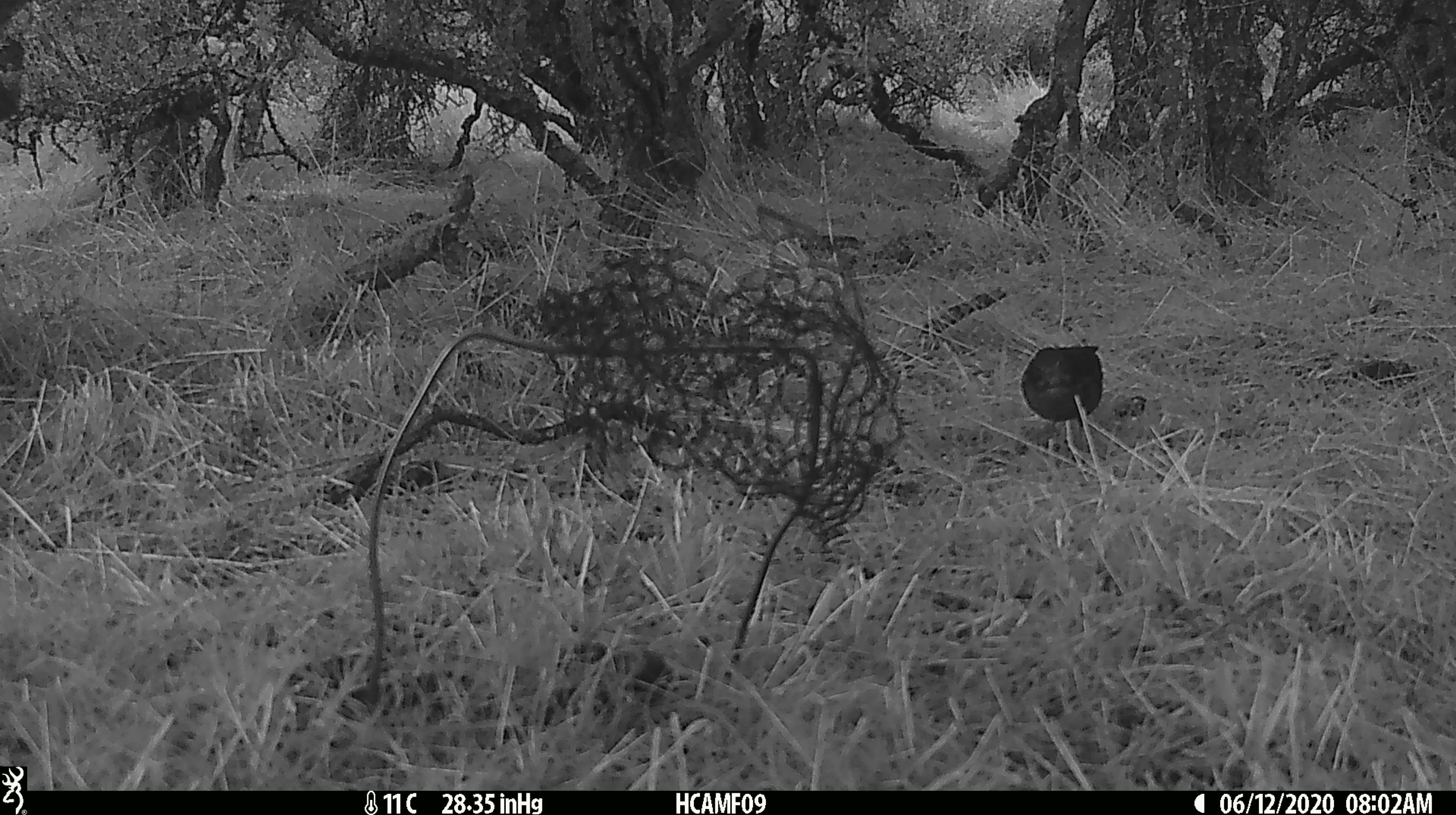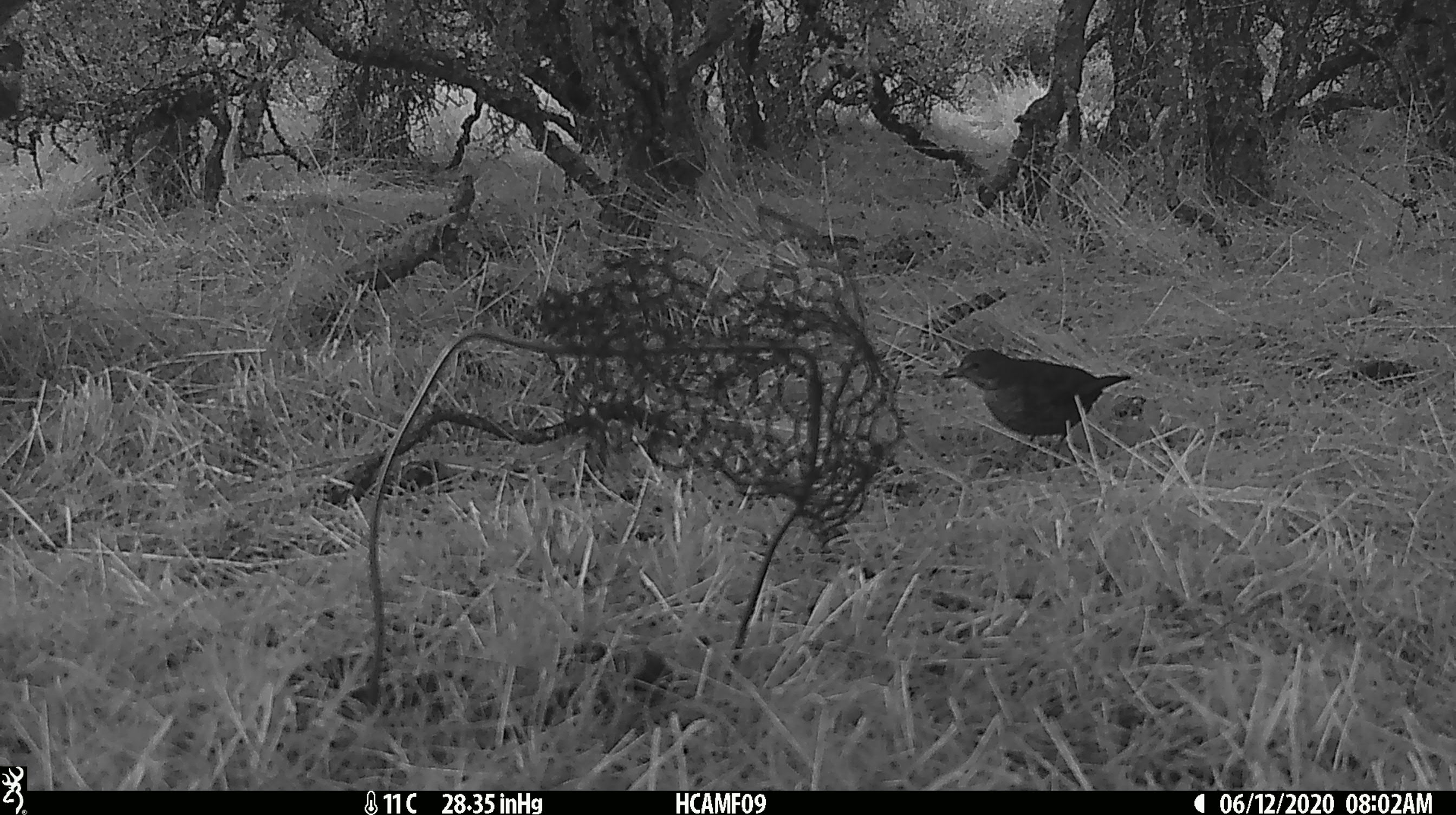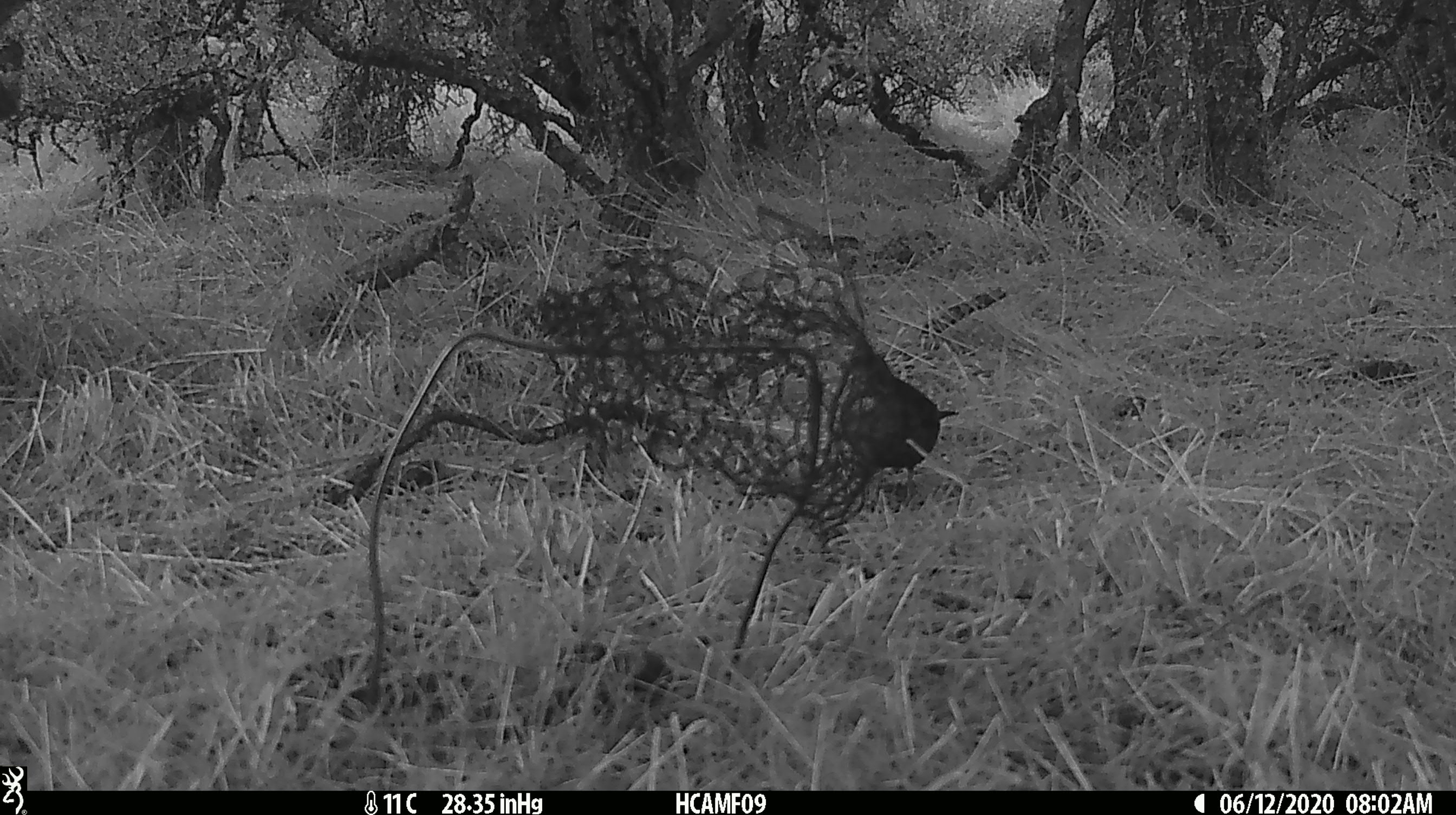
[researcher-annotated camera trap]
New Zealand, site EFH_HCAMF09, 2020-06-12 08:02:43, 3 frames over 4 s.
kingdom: Animalia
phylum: Chordata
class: Aves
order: Passeriformes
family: Turdidae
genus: Turdus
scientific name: Turdus philomelos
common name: song thrush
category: thrush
Thrush (song thrush) (Turdus philomelos).